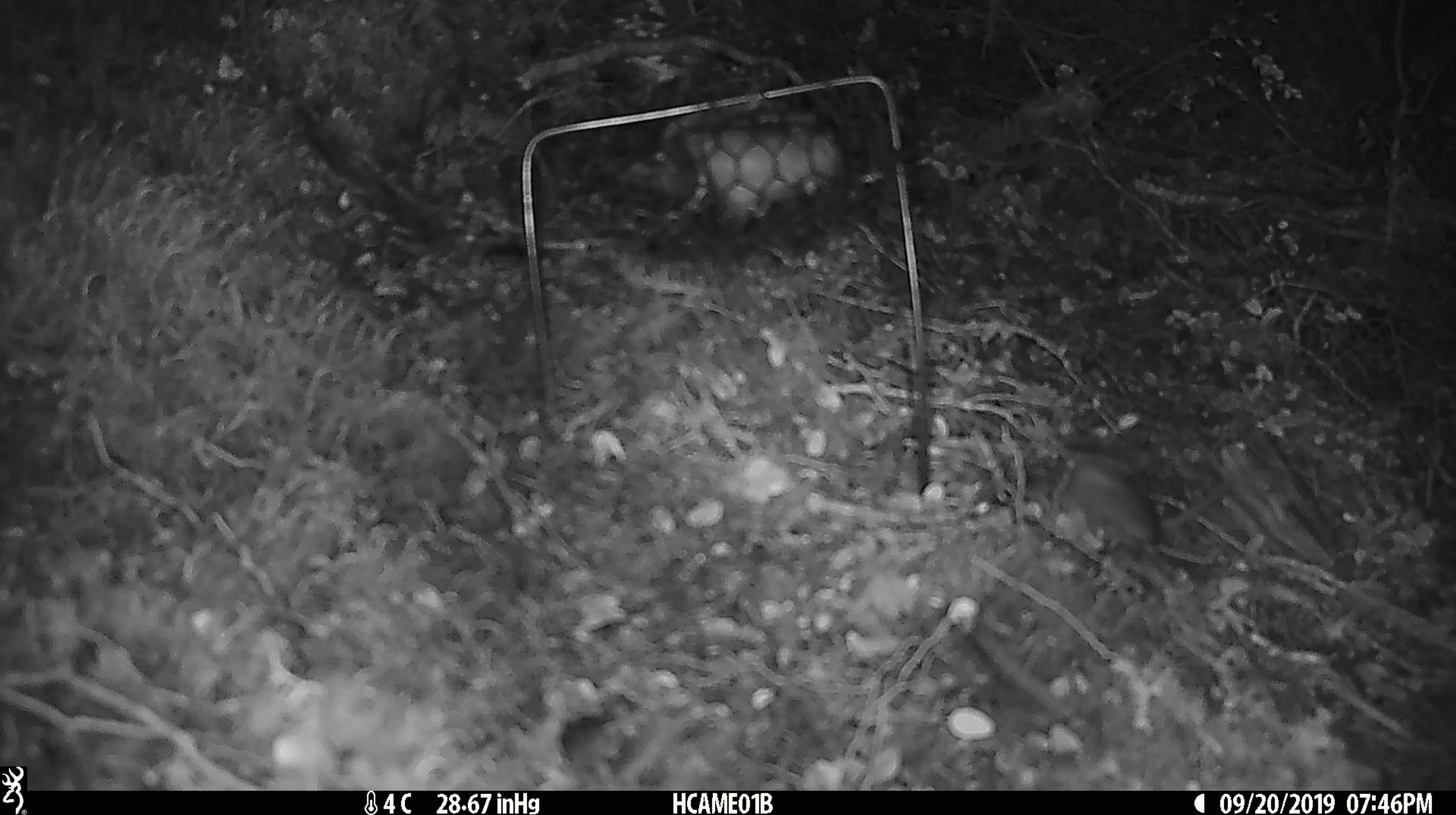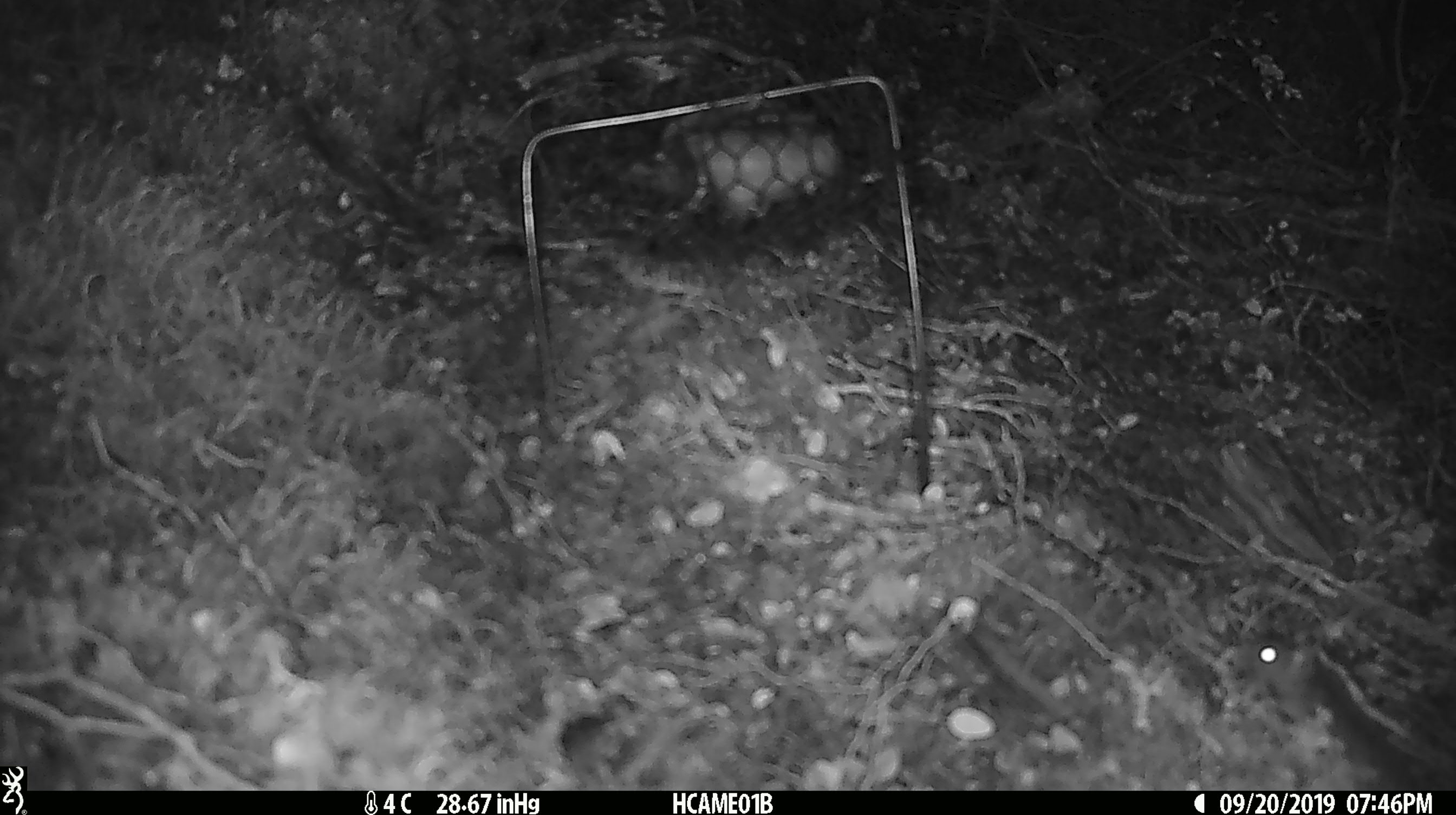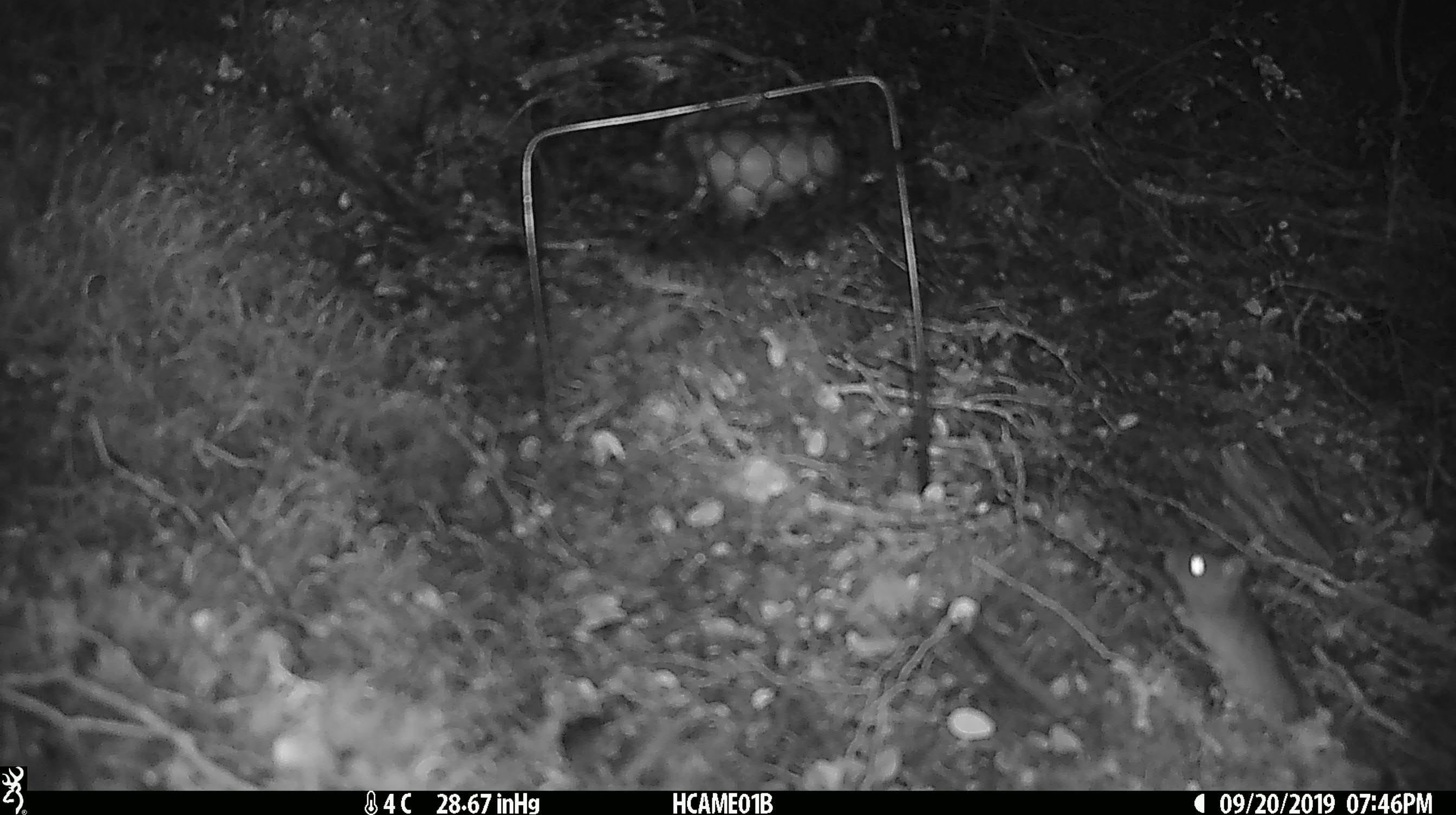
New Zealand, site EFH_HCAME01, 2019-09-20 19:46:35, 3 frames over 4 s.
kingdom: Animalia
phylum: Chordata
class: Mammalia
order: Rodentia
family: Muridae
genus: Mus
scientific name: Mus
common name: mouse